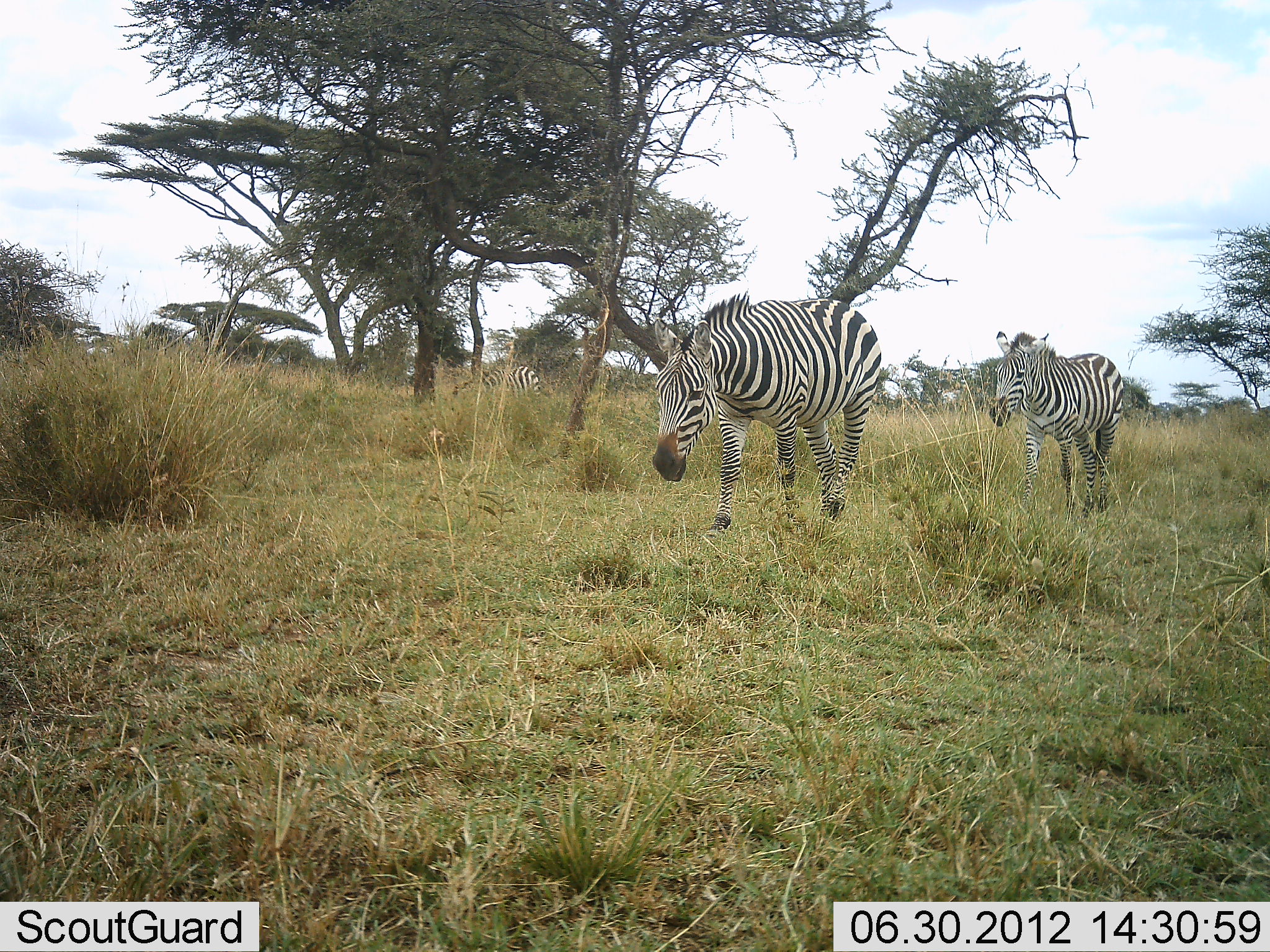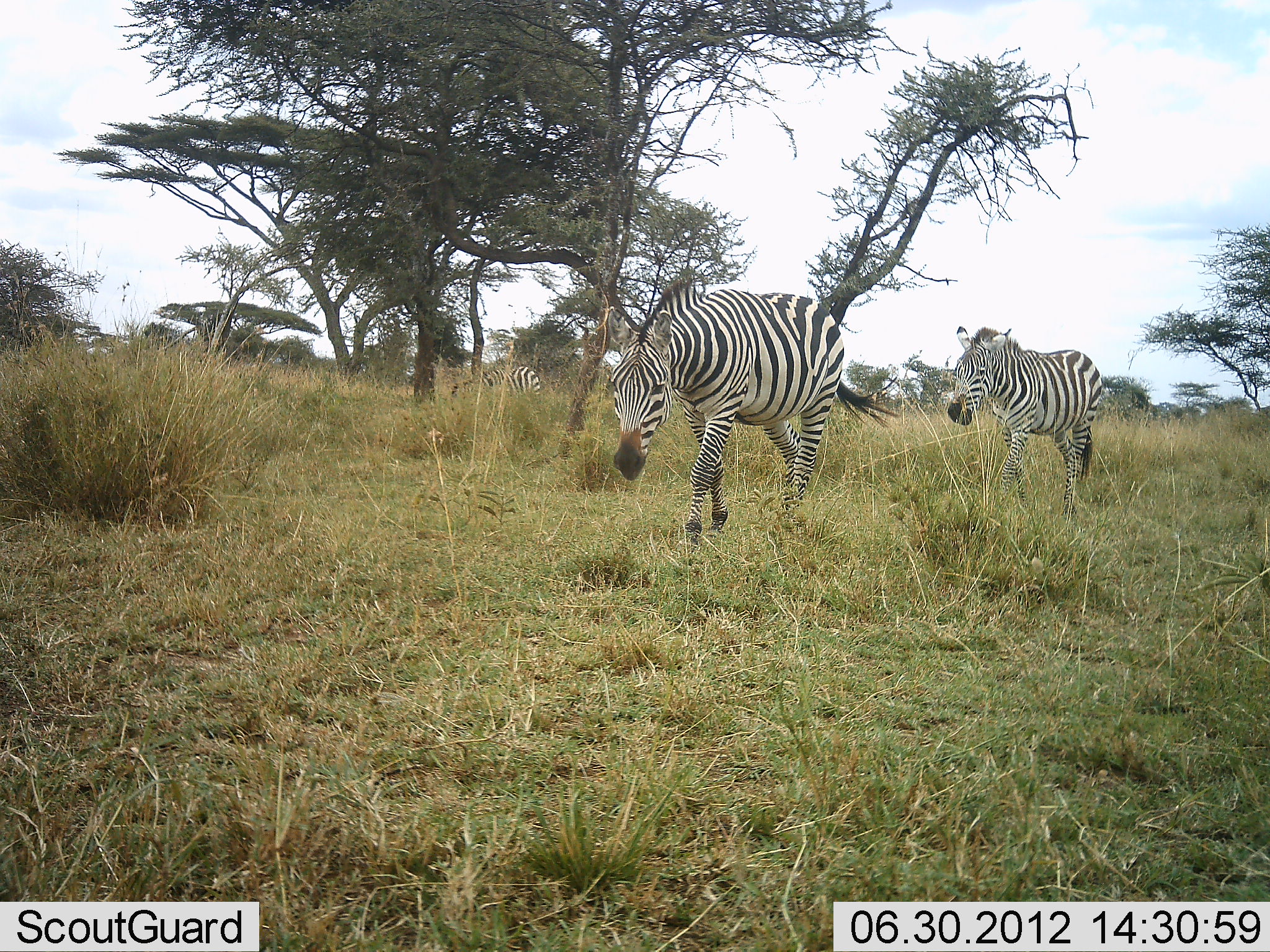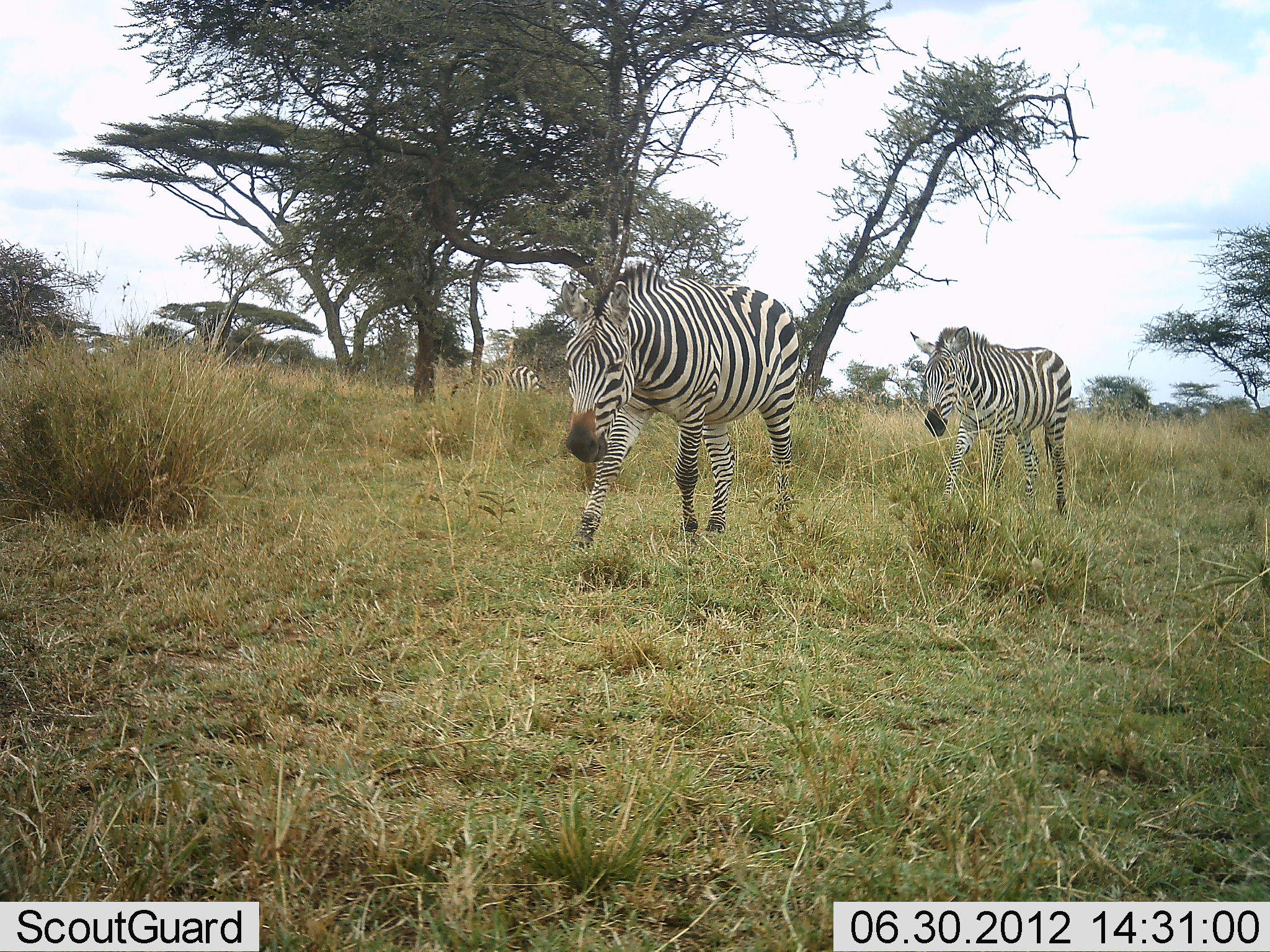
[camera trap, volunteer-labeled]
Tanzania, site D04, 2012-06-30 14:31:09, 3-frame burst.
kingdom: Animalia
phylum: Chordata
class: Mammalia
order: Perissodactyla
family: Equidae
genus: Equus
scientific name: Equus quagga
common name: plains zebra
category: zebra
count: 3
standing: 10%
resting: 0%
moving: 100%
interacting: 10%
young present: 10%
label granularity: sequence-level